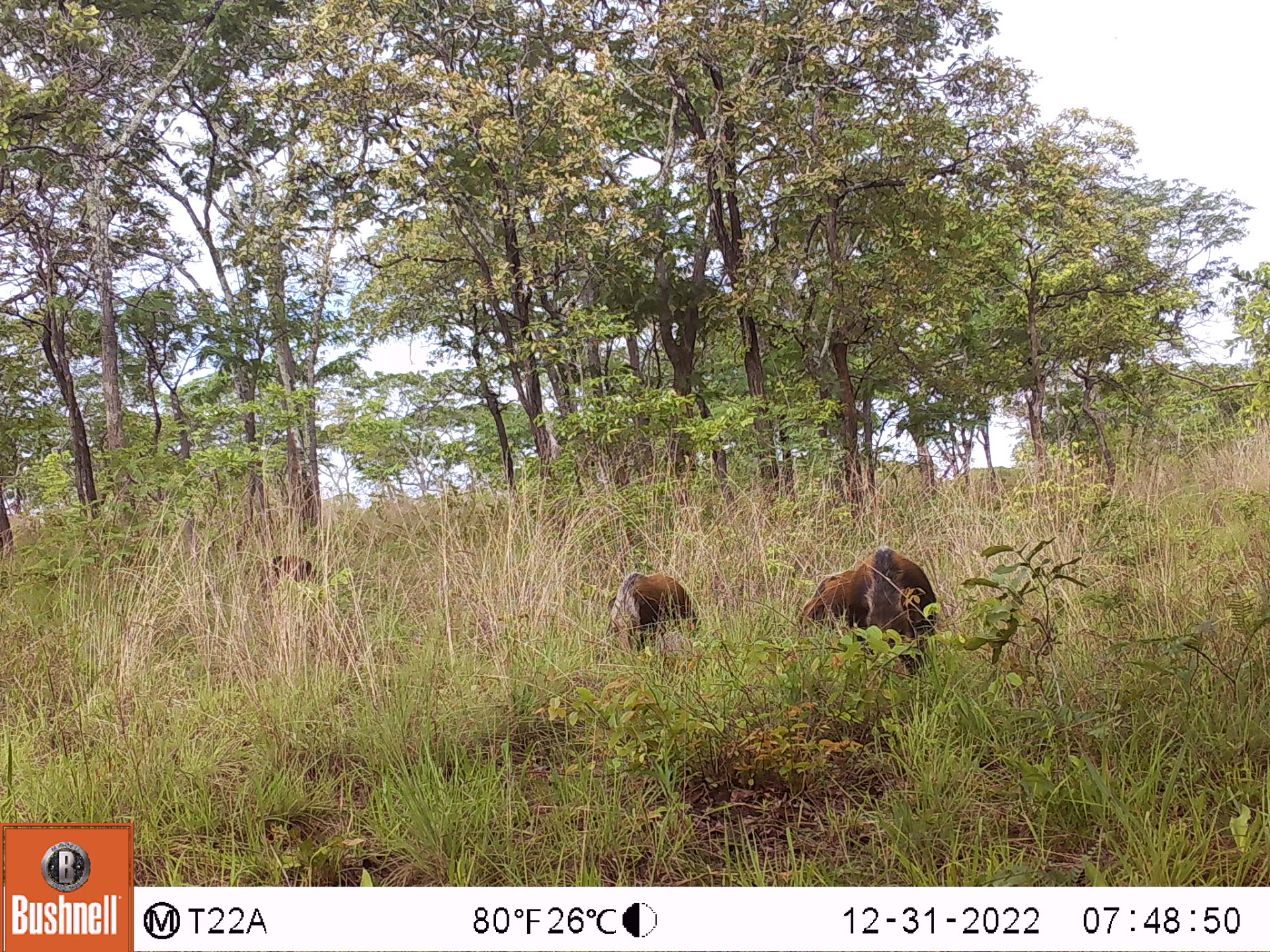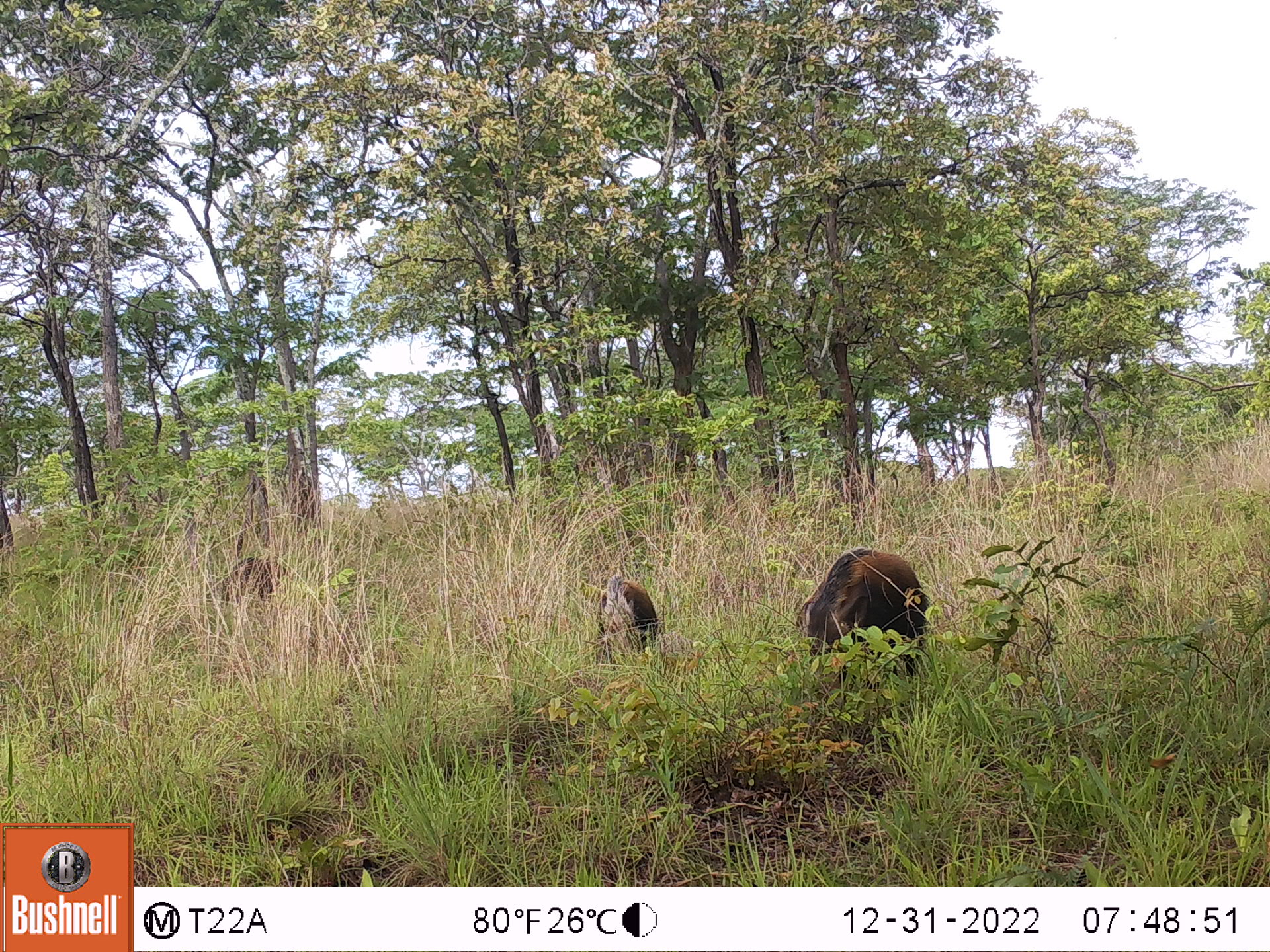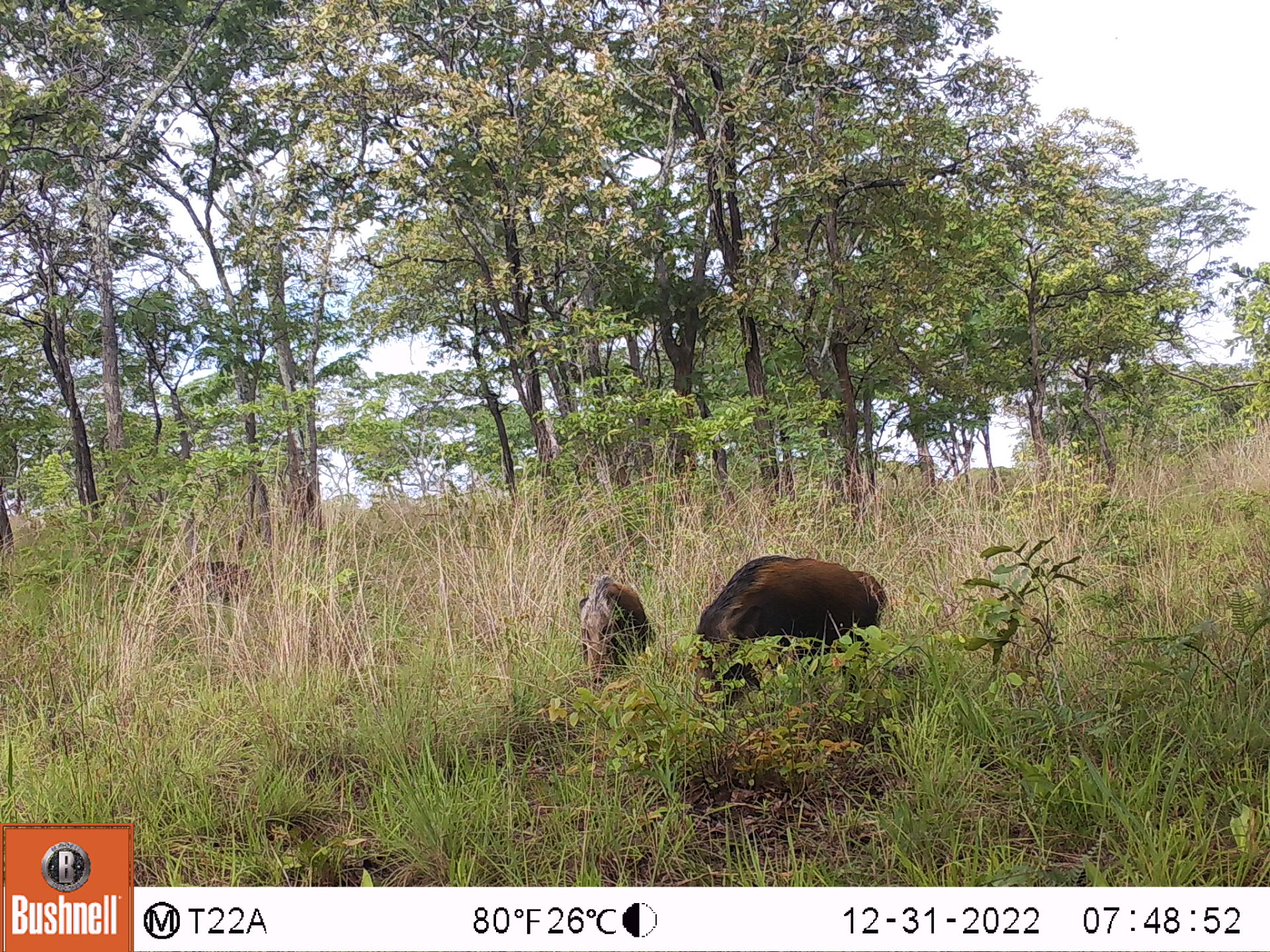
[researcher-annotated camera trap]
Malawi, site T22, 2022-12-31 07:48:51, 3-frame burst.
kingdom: Animalia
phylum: Chordata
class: Mammalia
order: Artiodactyla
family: Suidae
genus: Potamochoerus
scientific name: Potamochoerus larvatus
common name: bushpig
Bushpig (Potamochoerus larvatus), count 4.